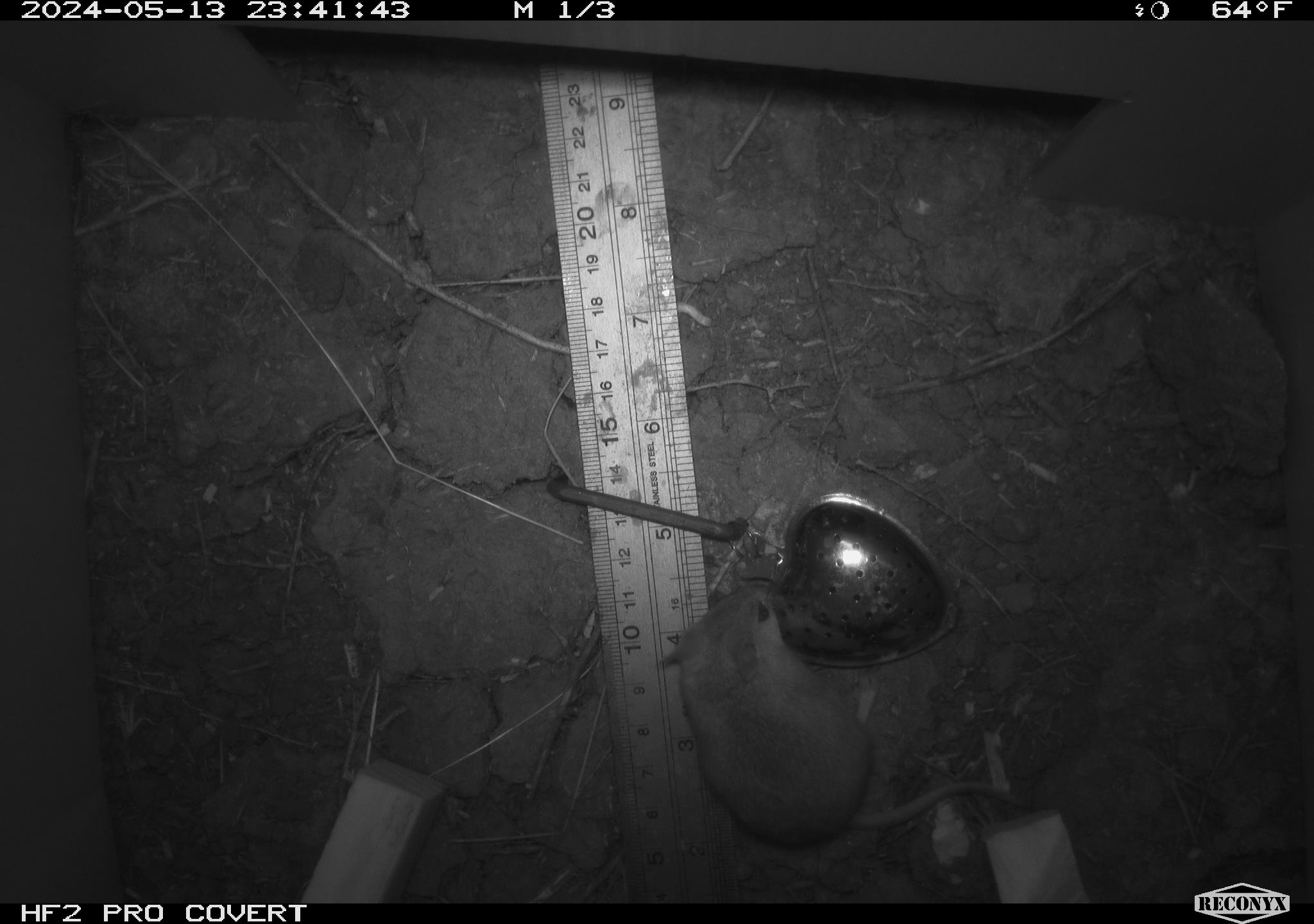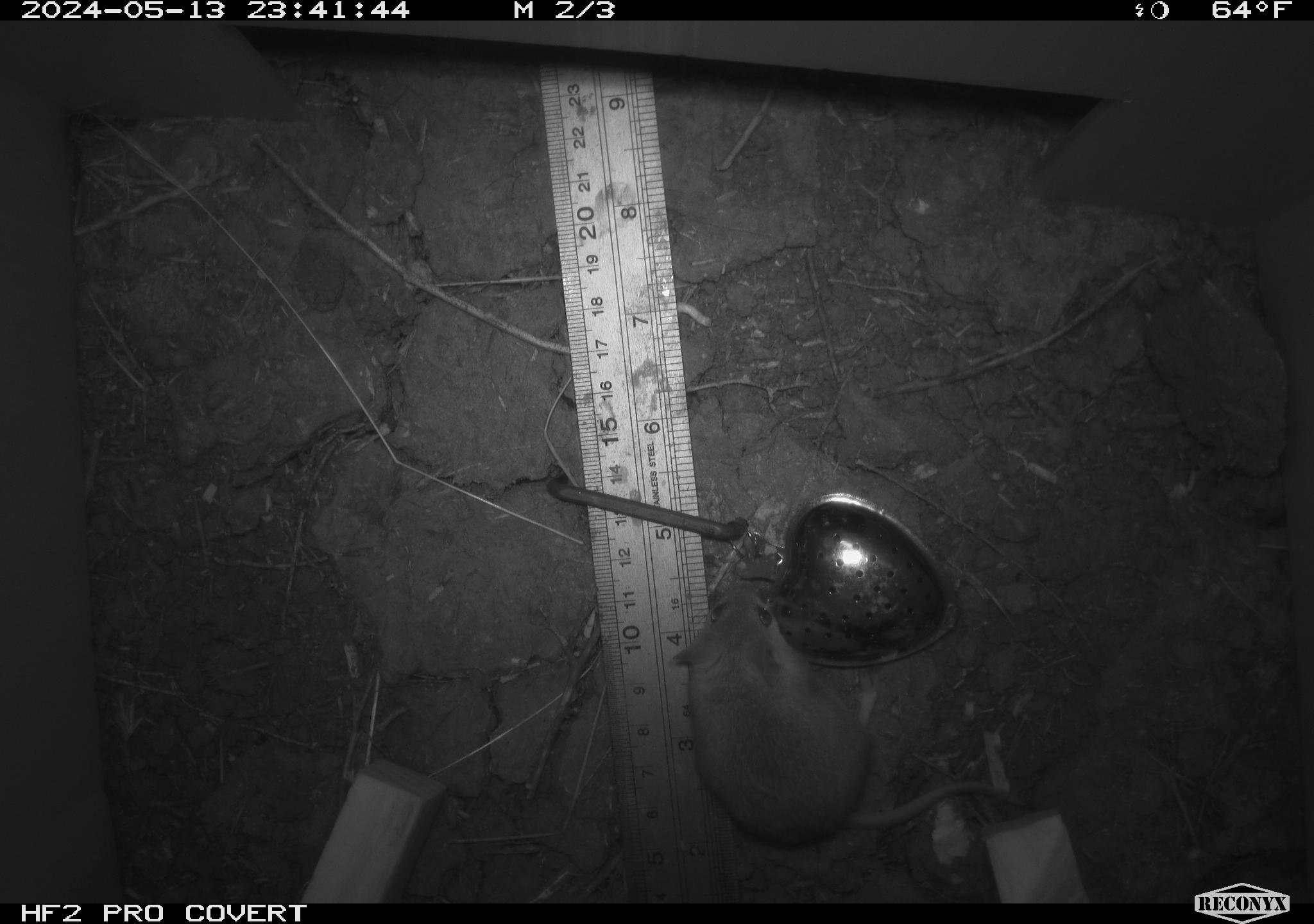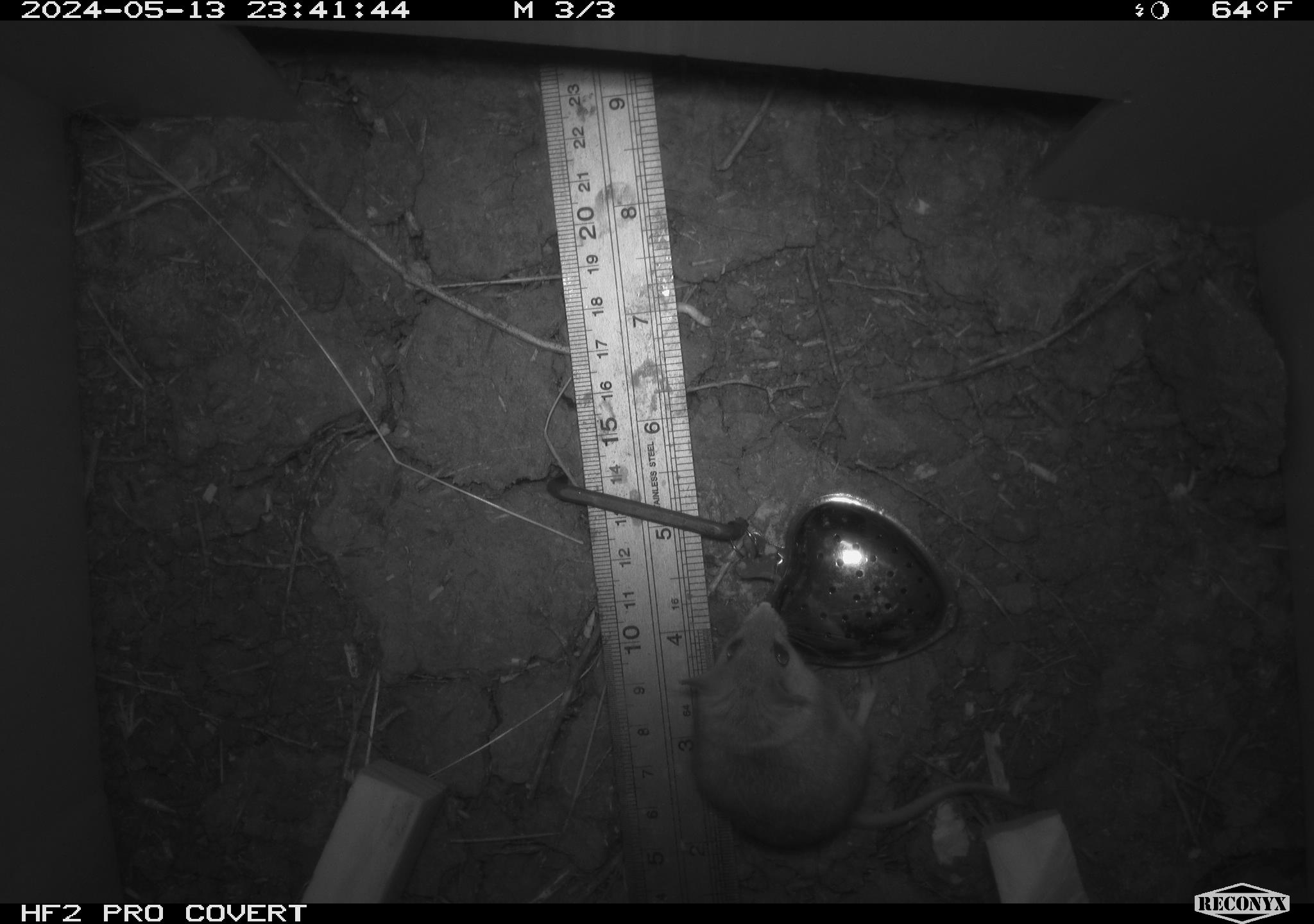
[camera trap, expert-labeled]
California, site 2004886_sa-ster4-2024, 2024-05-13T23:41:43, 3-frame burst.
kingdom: Animalia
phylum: Chordata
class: Mammalia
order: Rodentia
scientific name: Rodentia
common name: mouse species